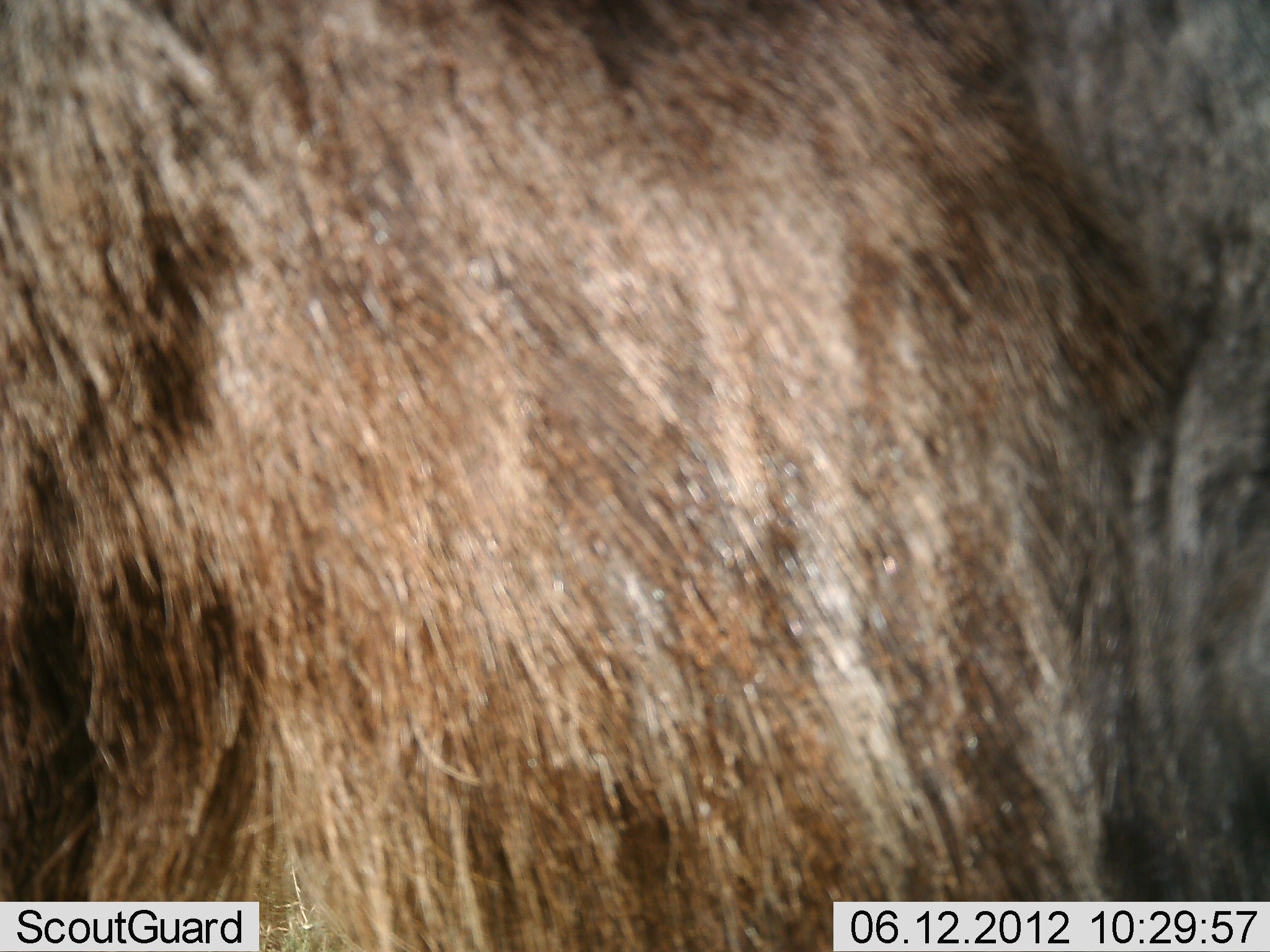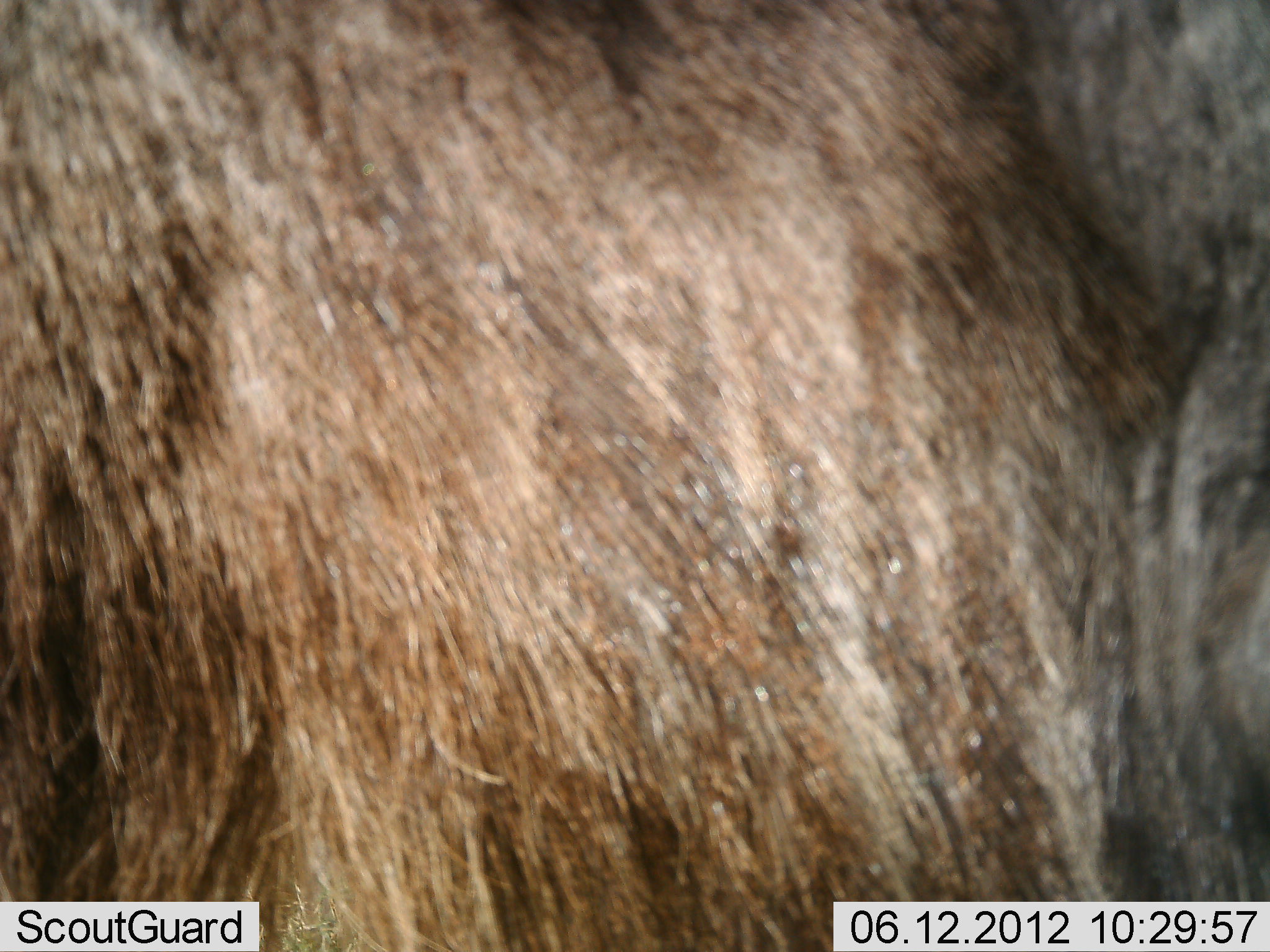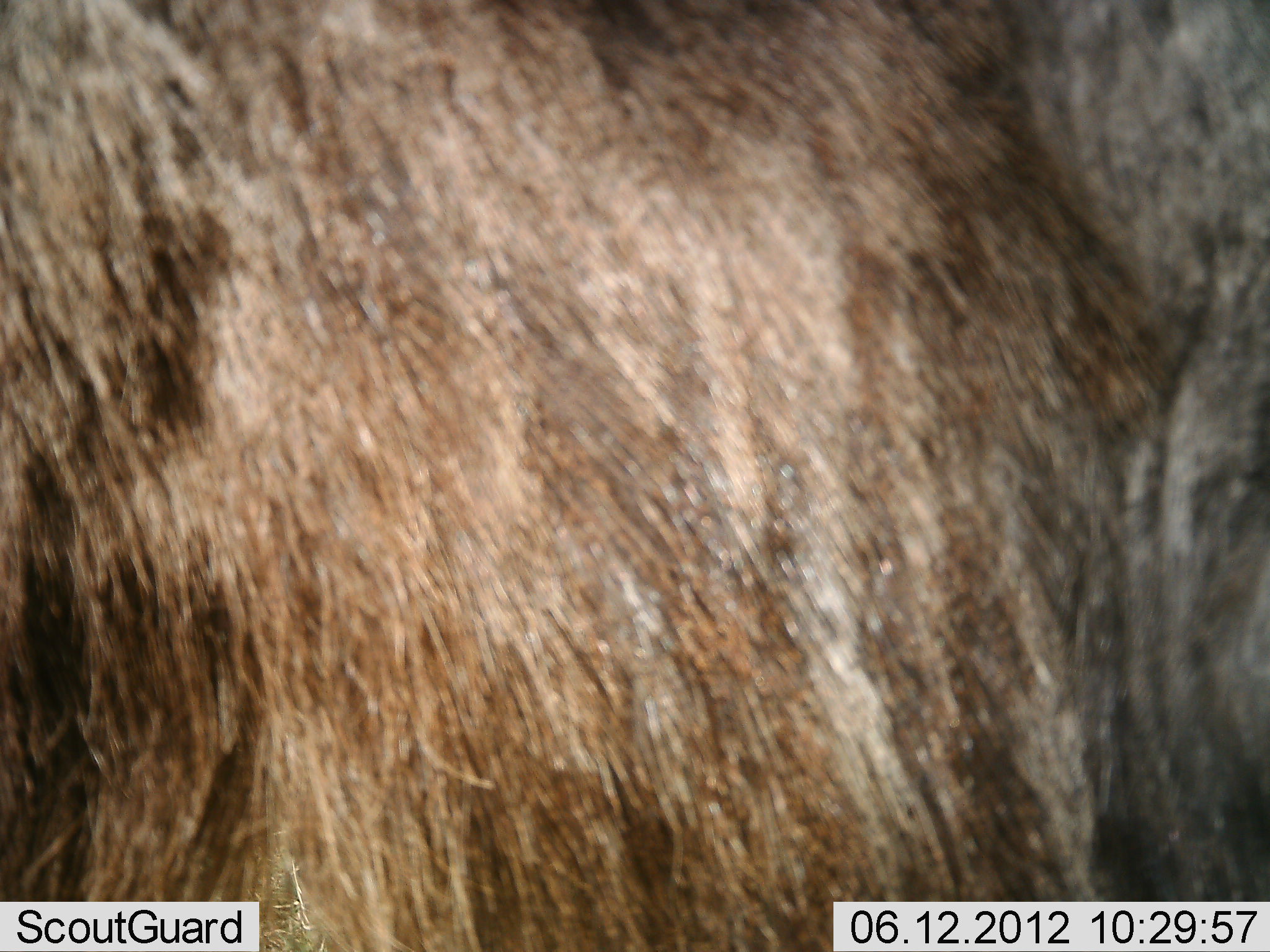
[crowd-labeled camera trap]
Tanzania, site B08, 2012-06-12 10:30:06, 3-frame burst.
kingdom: Animalia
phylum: Chordata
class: Mammalia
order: Artiodactyla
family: Bovidae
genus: Connochaetes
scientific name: Connochaetes taurinus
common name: blue wildebeest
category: wildebeest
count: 1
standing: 90%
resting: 10%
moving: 0%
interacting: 0%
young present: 0%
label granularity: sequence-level